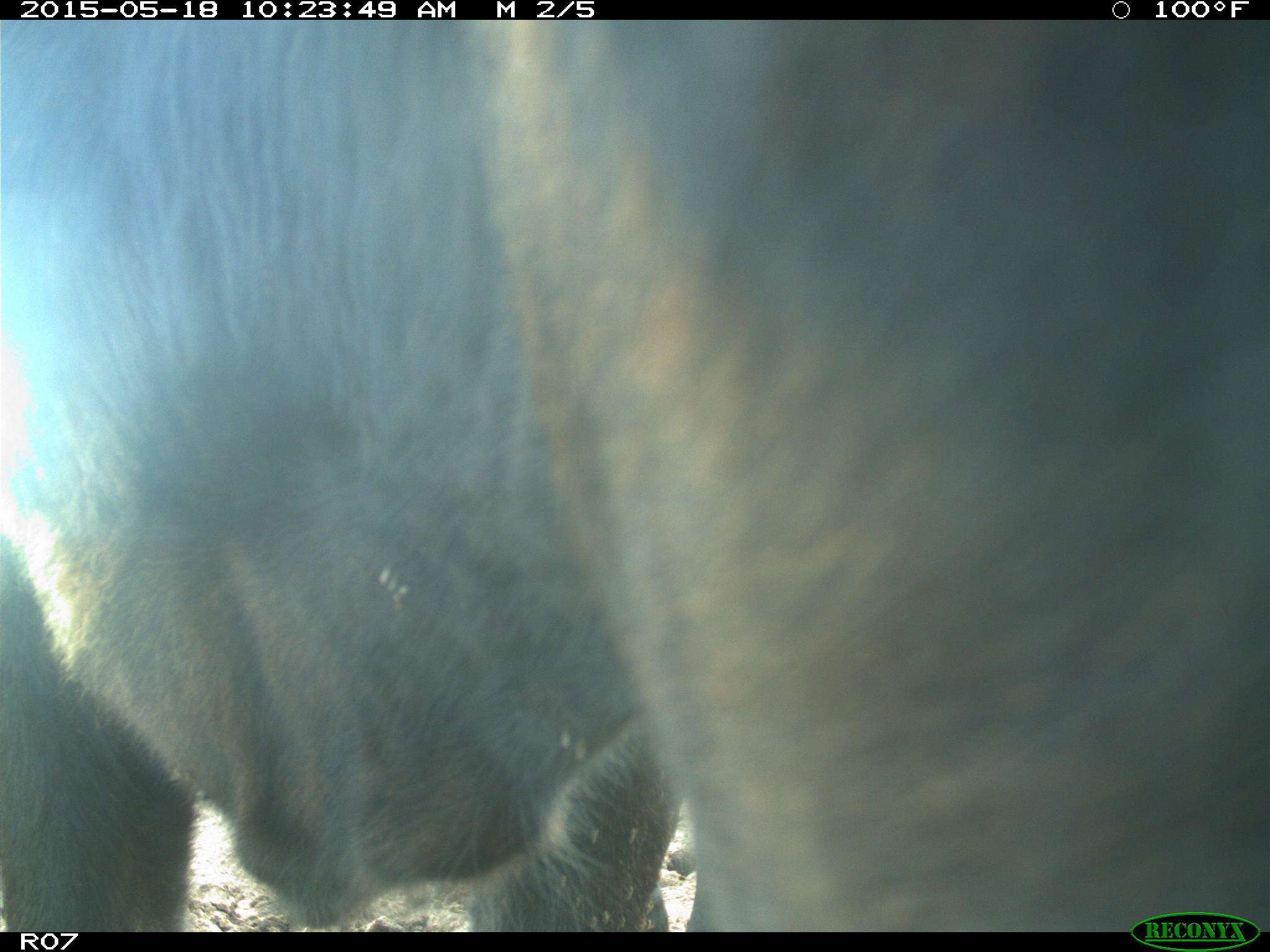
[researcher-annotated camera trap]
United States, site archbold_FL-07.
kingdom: Animalia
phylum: Chordata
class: Mammalia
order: Artiodactyla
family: Bovidae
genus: Bos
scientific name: Bos taurus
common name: domestic cow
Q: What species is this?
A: Bos taurus (domestic cow).